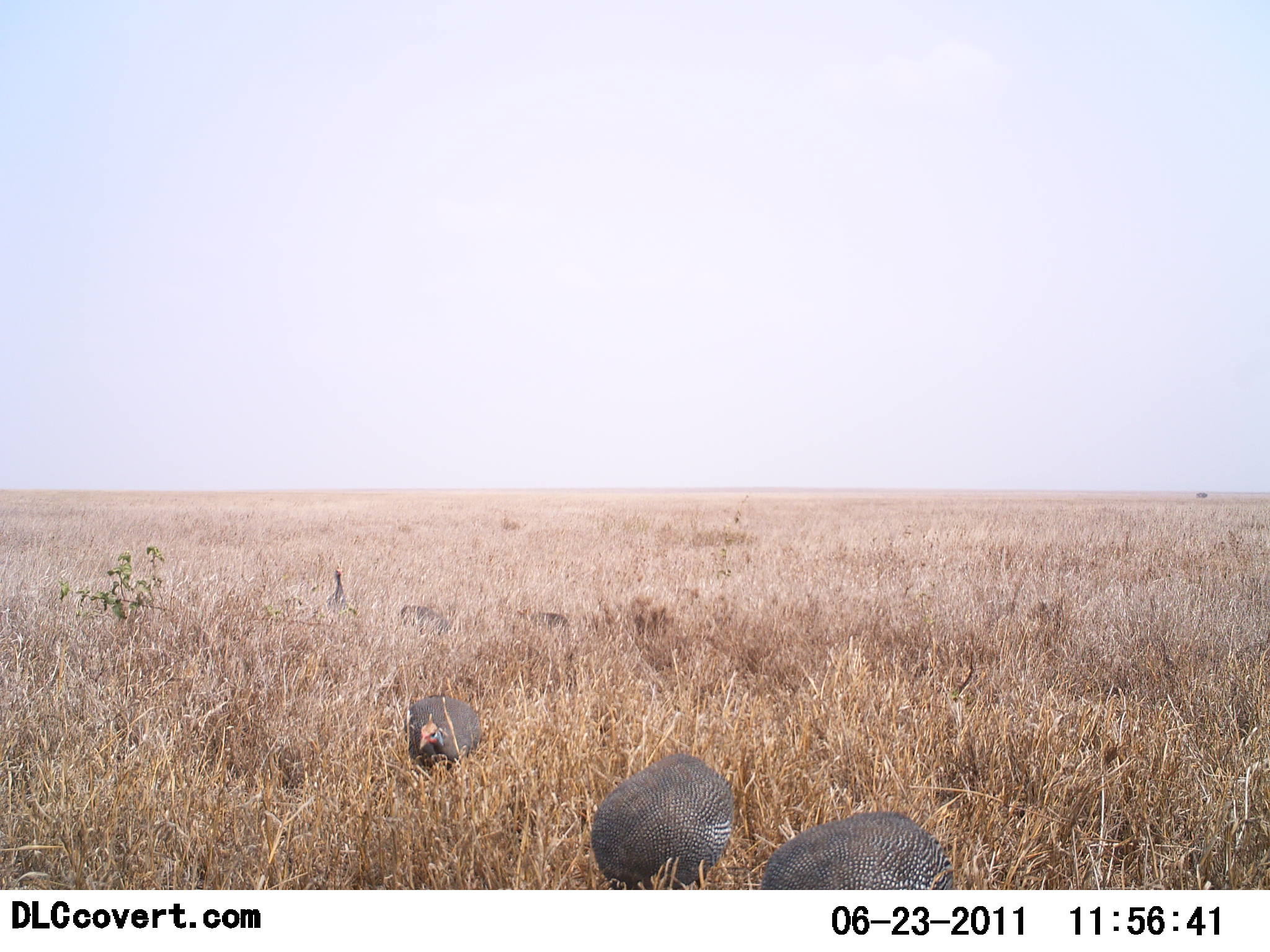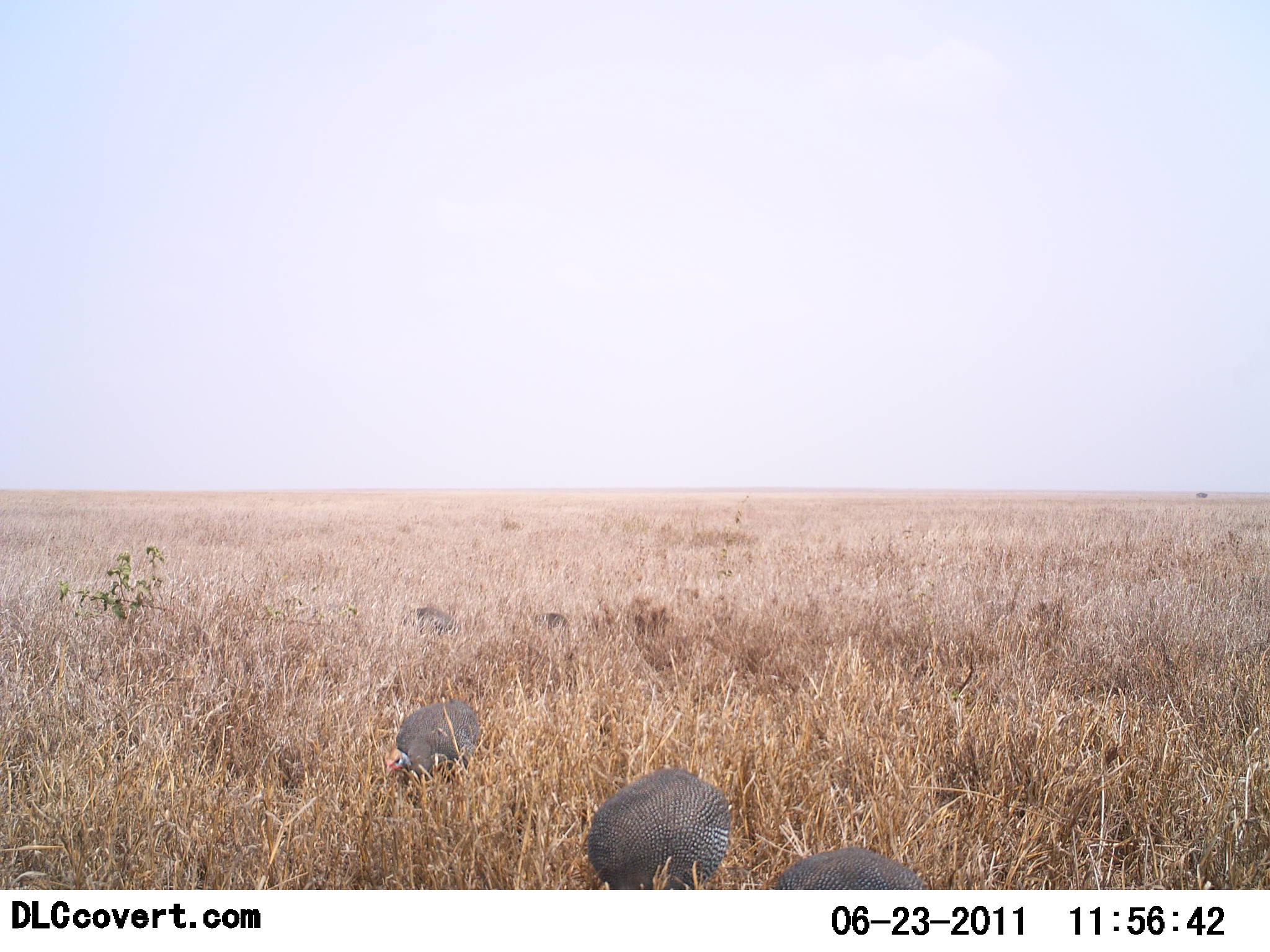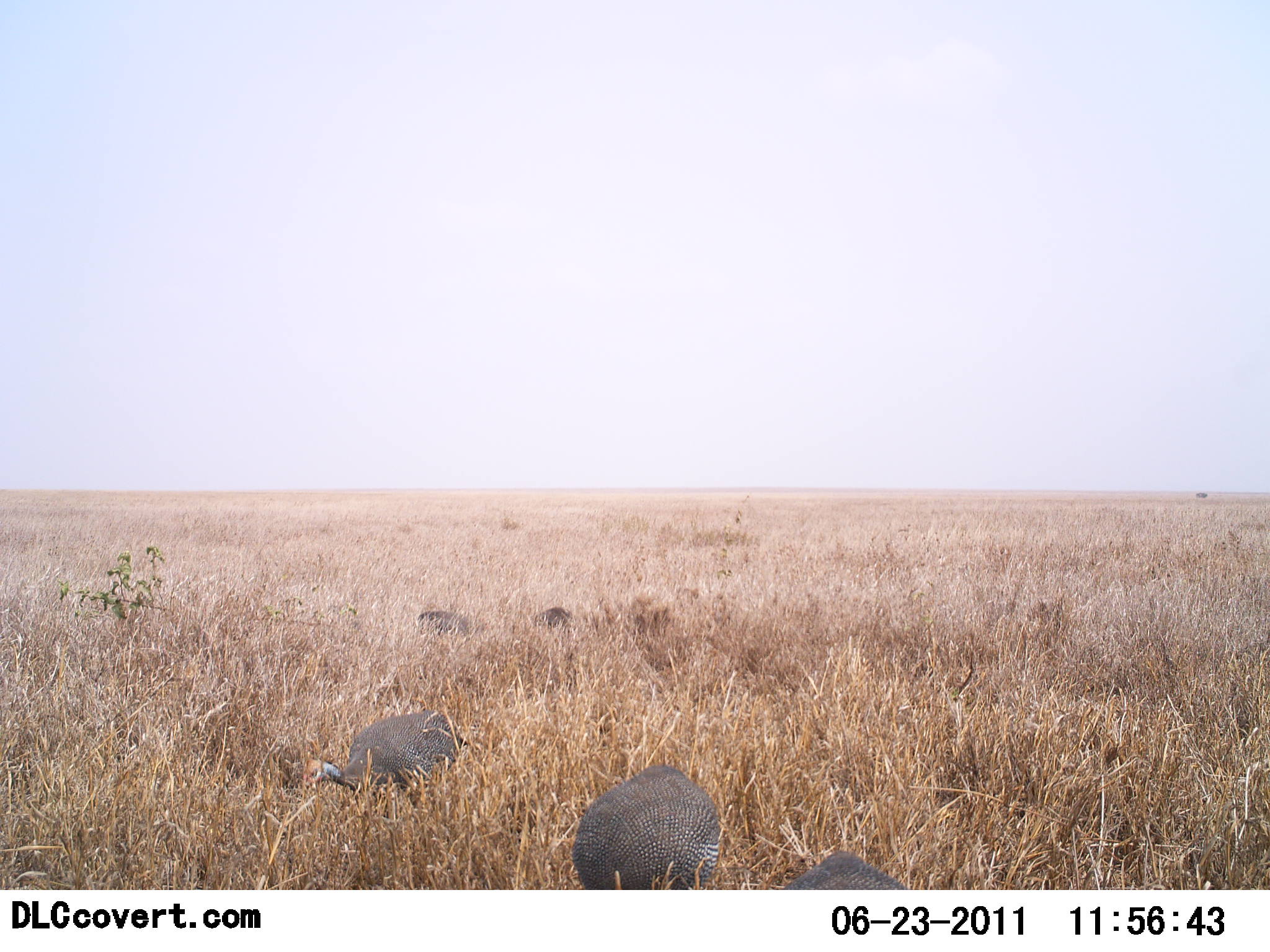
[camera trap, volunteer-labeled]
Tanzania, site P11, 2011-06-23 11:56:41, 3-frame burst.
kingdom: Animalia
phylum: Chordata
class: Aves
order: Galliformes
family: Numididae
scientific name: Numididae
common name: guinea fowl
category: guineafowl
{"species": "guineafowl (guinea fowl) (Numididae)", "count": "6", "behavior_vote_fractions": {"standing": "17%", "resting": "0%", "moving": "42%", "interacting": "0%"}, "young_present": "0%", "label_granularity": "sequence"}